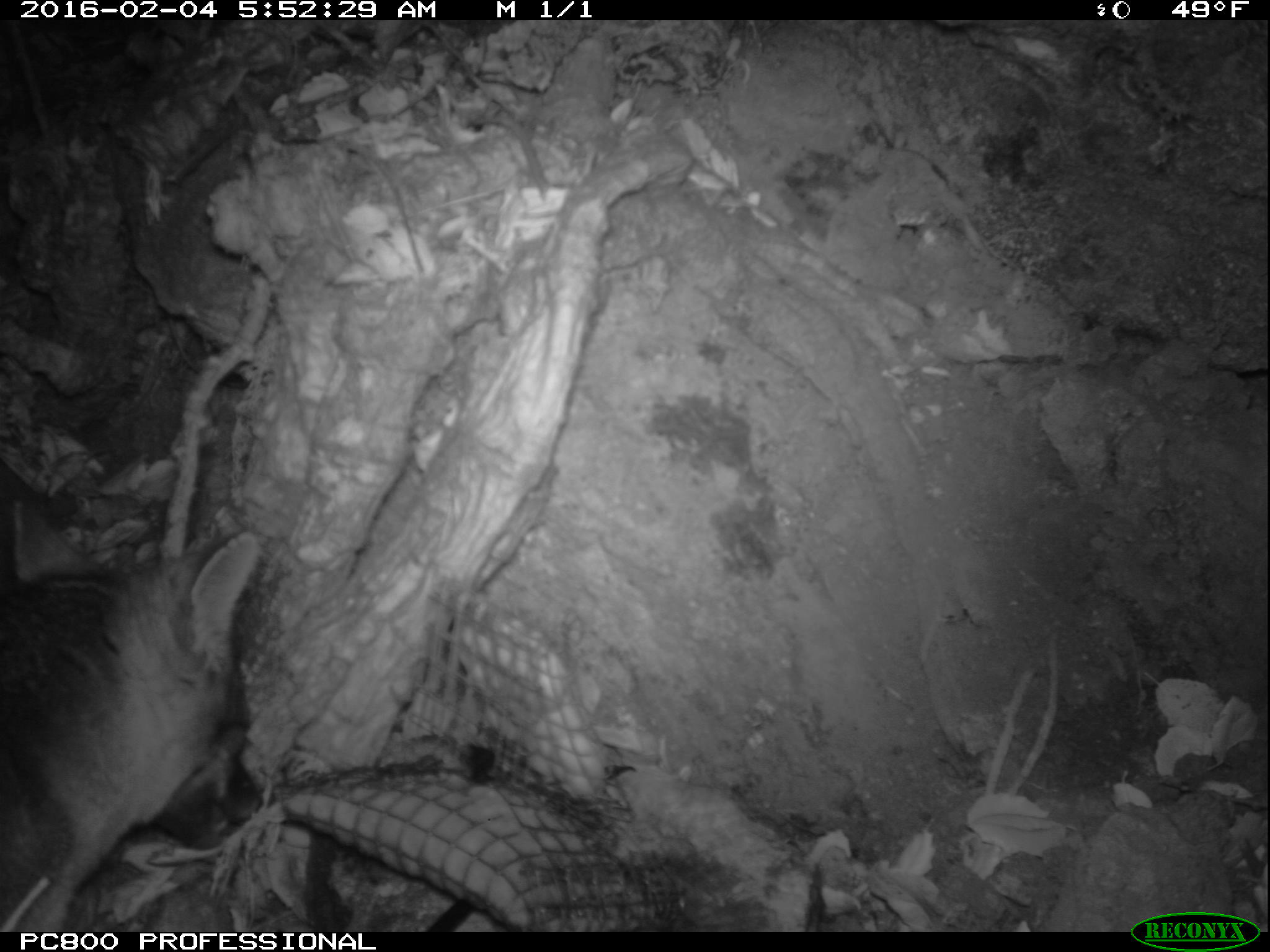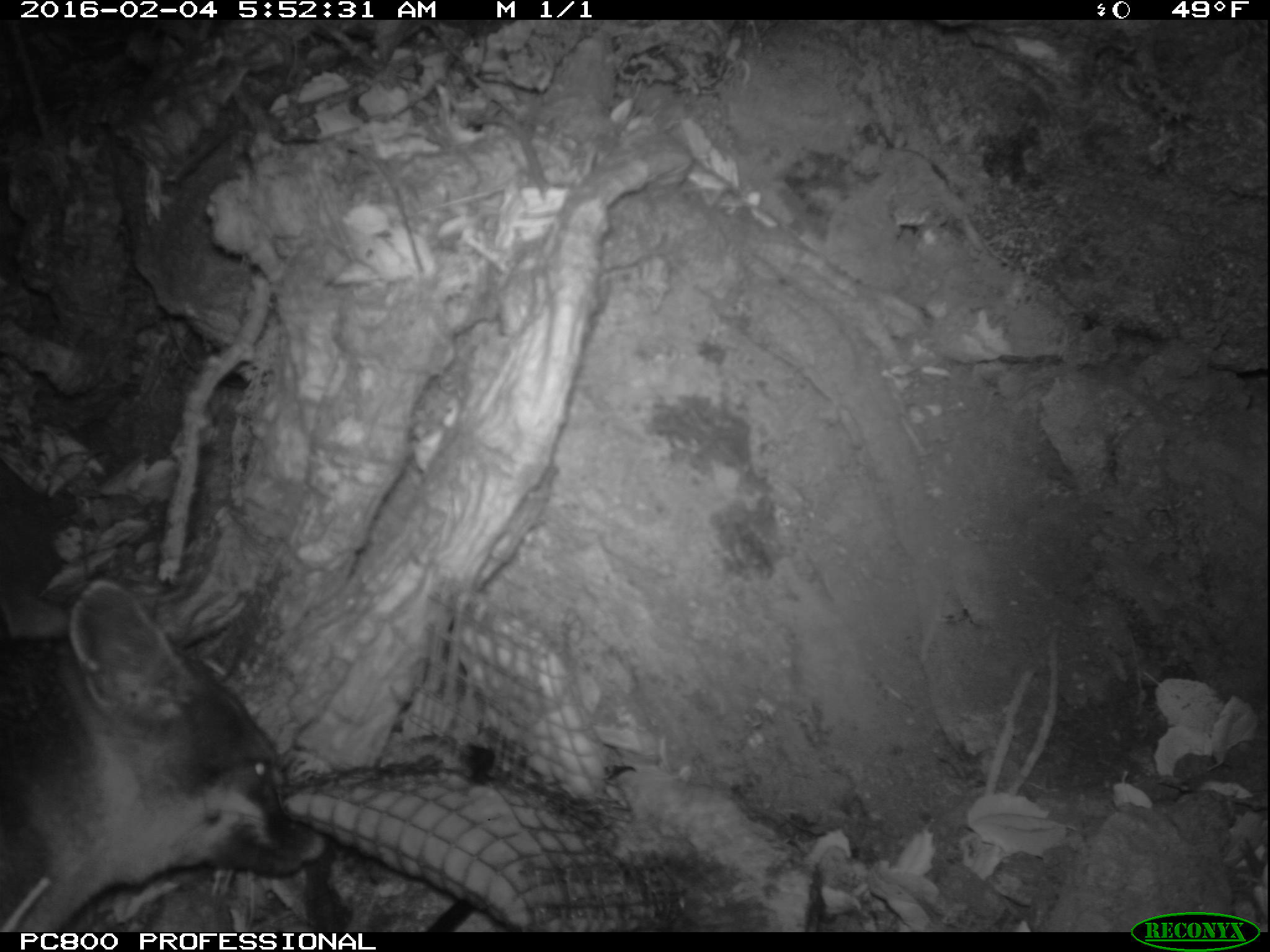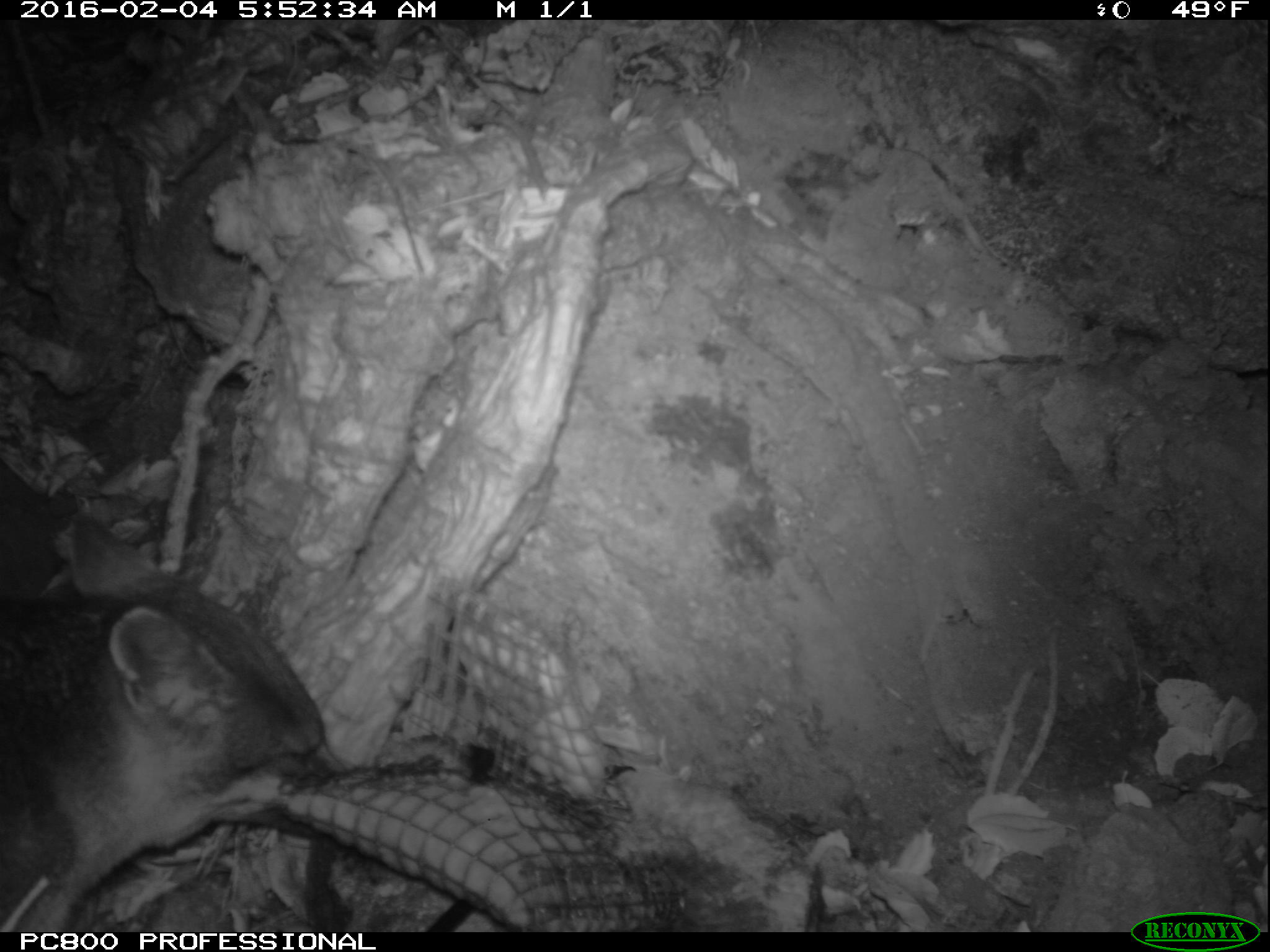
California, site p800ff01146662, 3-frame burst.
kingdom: Animalia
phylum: Chordata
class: Mammalia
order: Carnivora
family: Canidae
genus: Urocyon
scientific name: Urocyon littoralis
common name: island fox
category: fox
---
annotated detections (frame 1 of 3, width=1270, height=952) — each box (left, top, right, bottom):
fox: (0, 498, 264, 932)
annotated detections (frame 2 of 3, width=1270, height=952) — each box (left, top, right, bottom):
fox: (0, 577, 324, 930)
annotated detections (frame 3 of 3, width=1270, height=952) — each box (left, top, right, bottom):
fox: (0, 516, 344, 932)